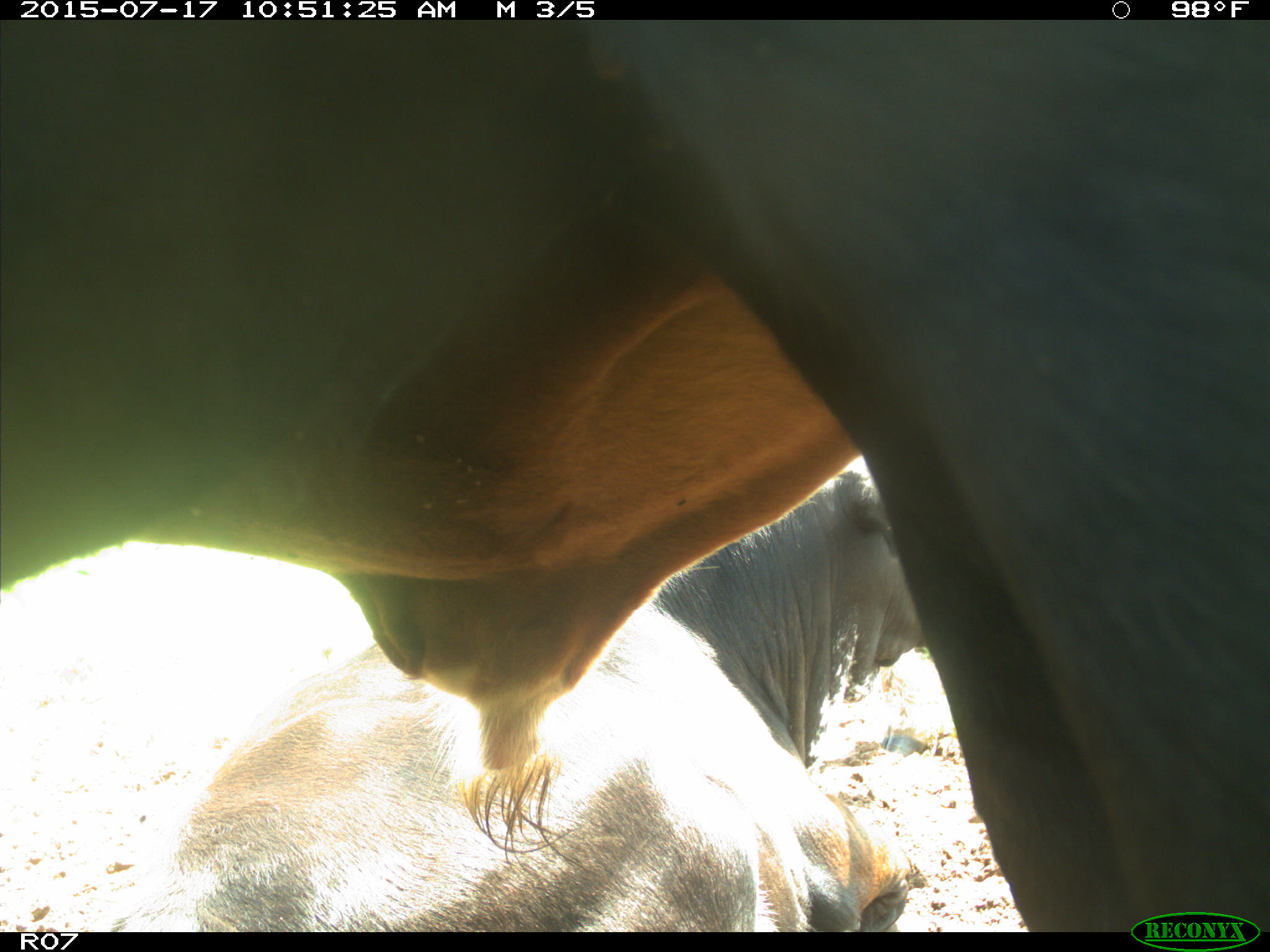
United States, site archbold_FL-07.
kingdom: Animalia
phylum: Chordata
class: Mammalia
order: Artiodactyla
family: Bovidae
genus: Bos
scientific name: Bos taurus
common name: domestic cow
Bos taurus (domestic cow).